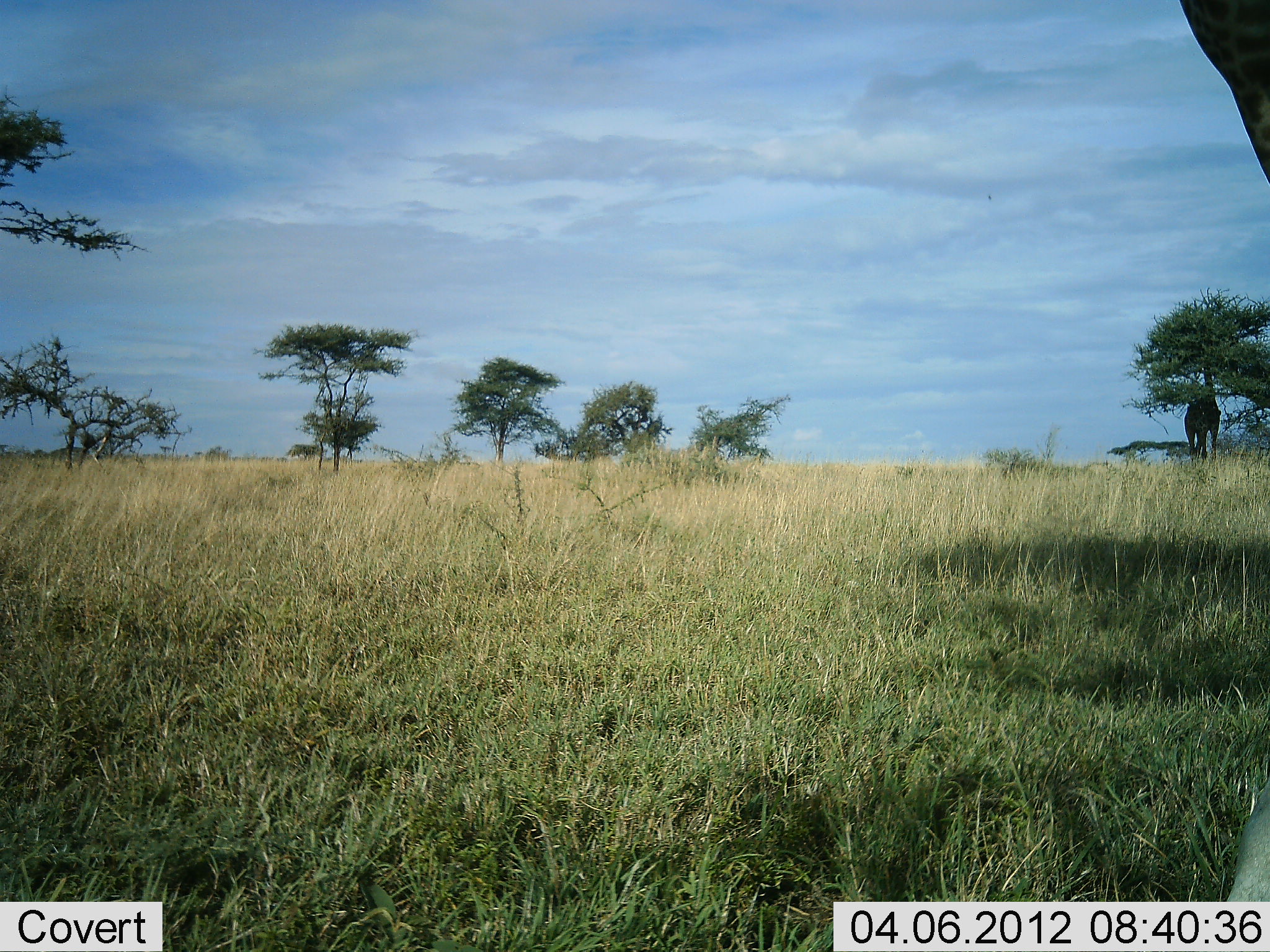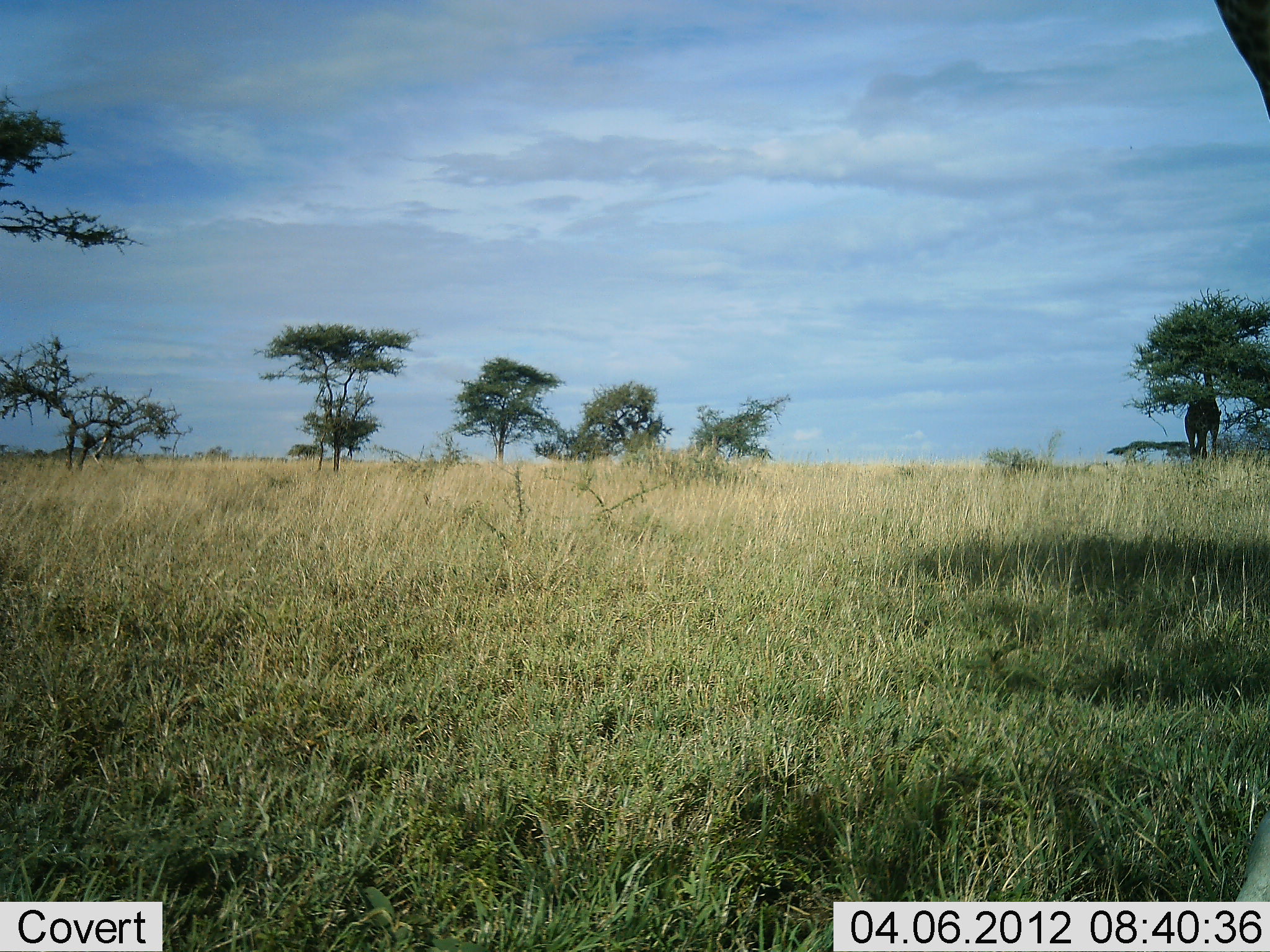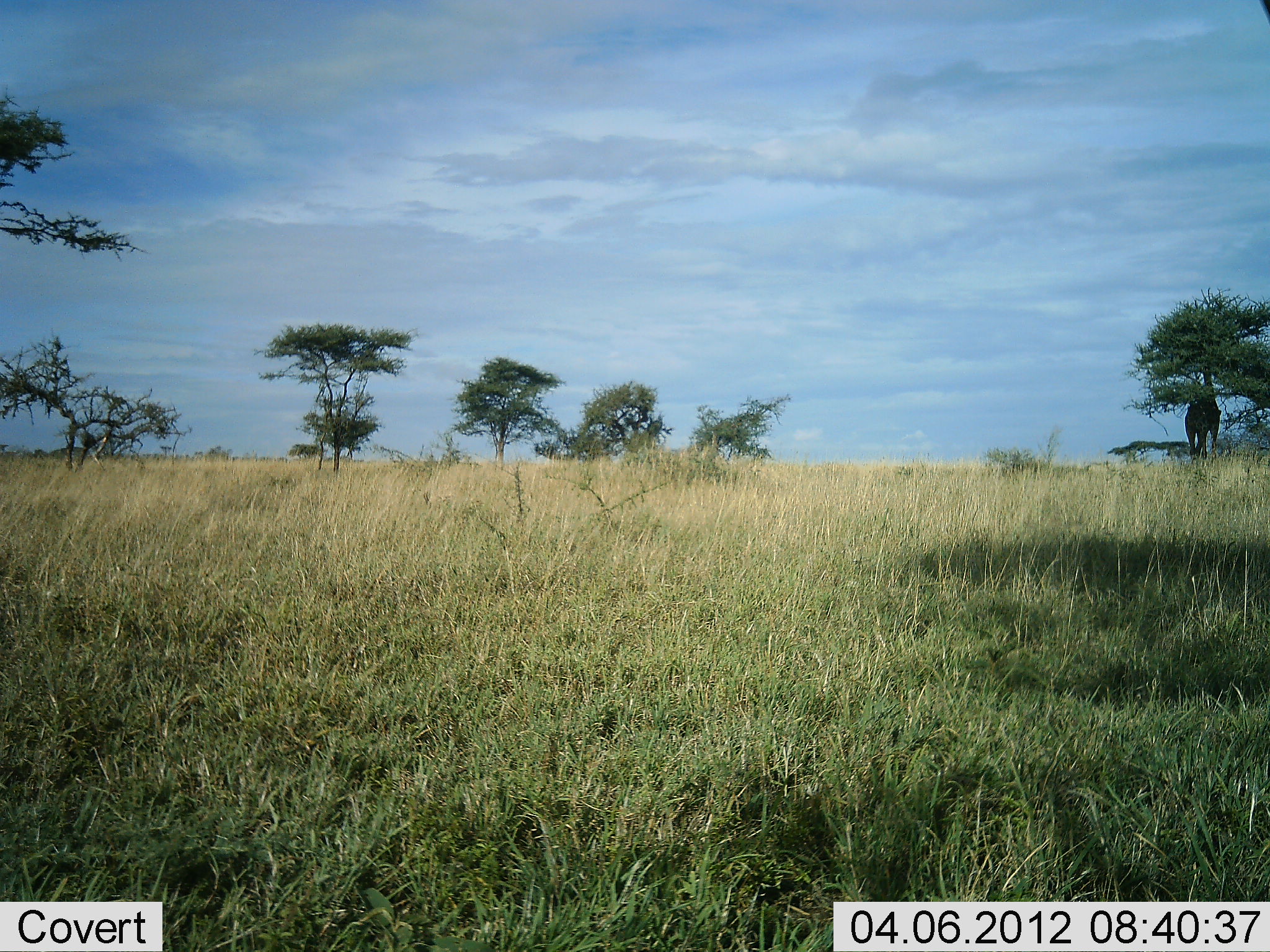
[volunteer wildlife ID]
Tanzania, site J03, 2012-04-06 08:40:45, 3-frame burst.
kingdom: Animalia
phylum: Chordata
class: Mammalia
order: Artiodactyla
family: Giraffidae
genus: Giraffa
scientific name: Giraffa camelopardalis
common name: giraffe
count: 1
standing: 74%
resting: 0%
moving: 11%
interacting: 0%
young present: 0%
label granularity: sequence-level